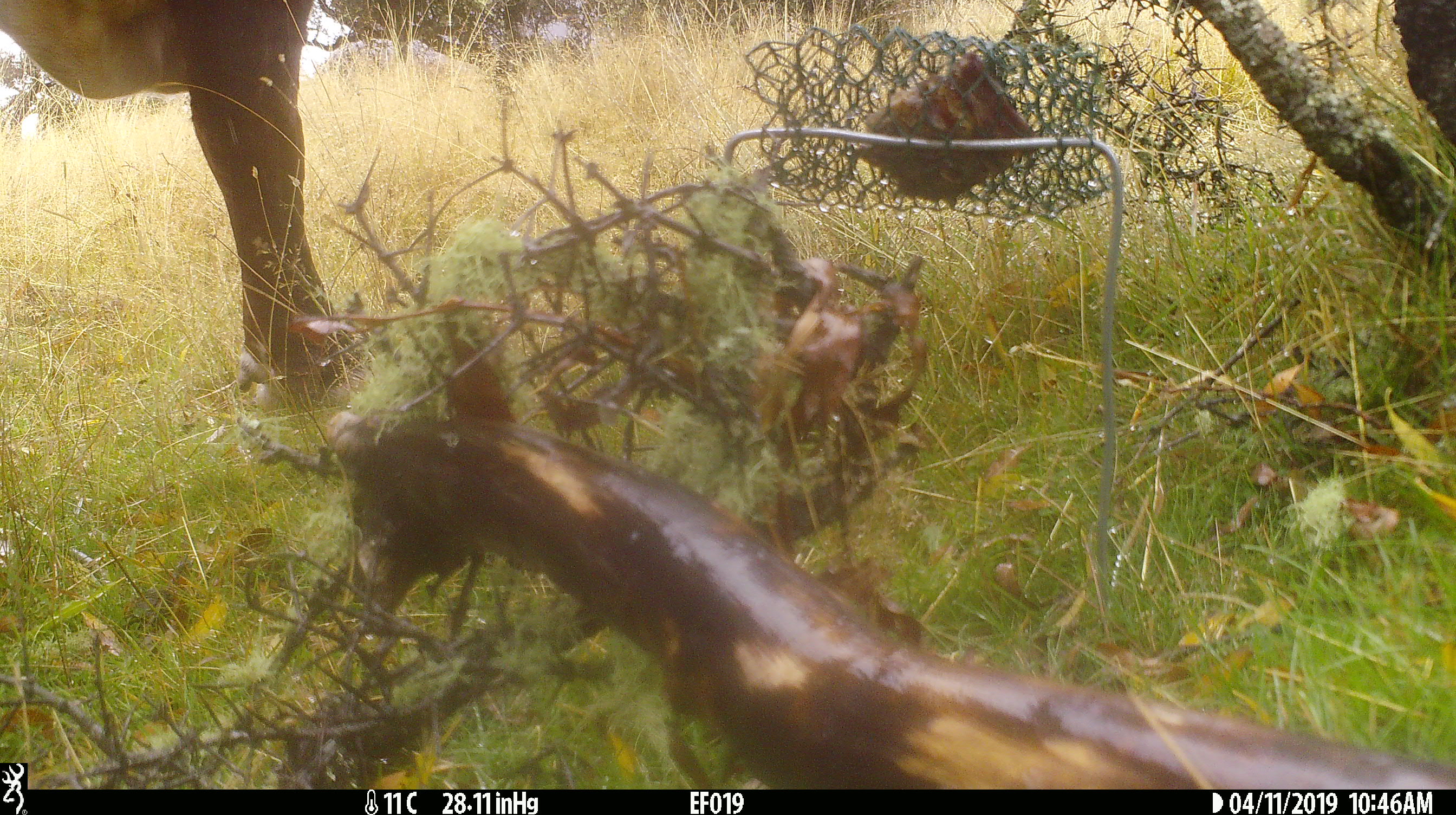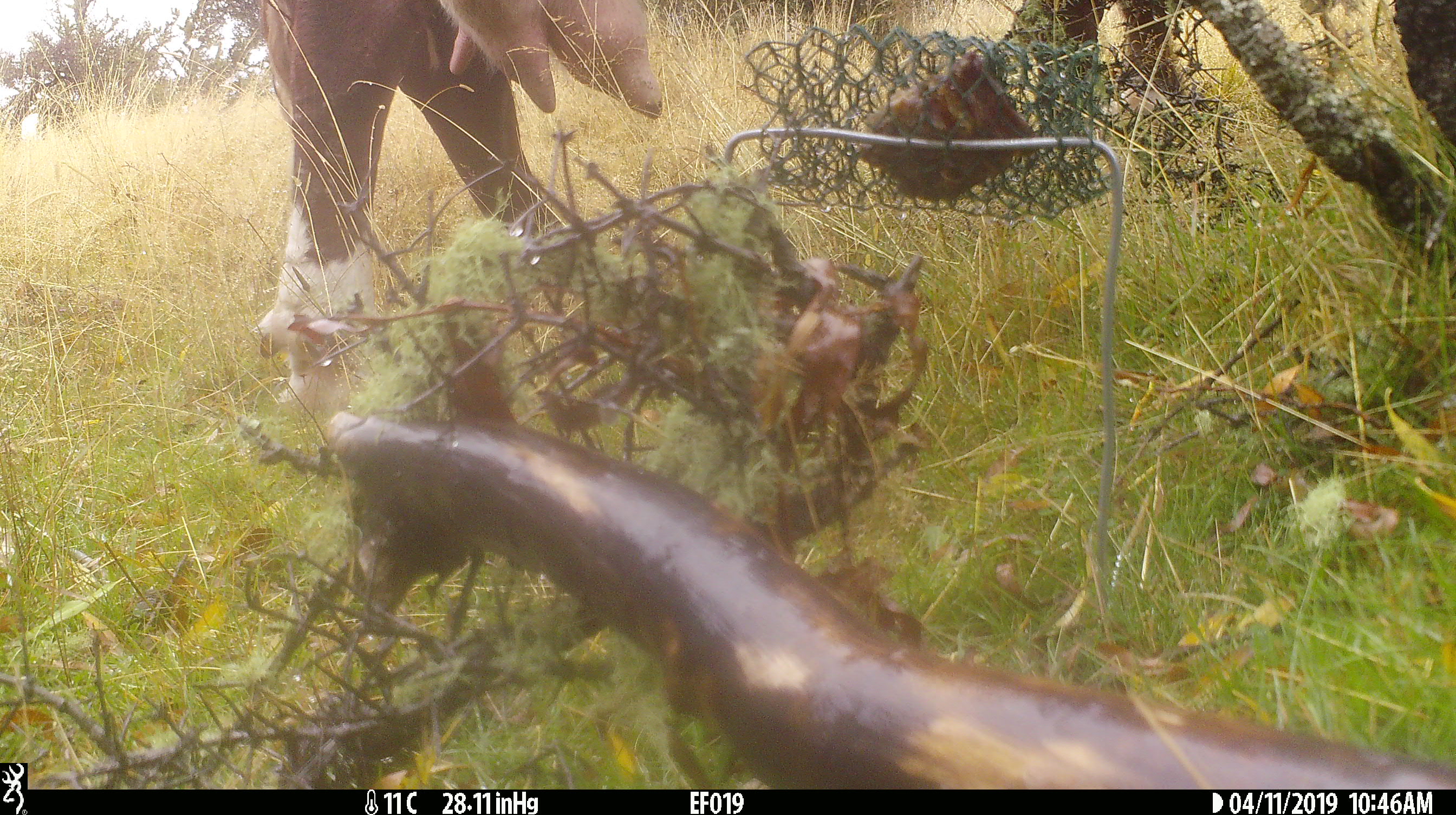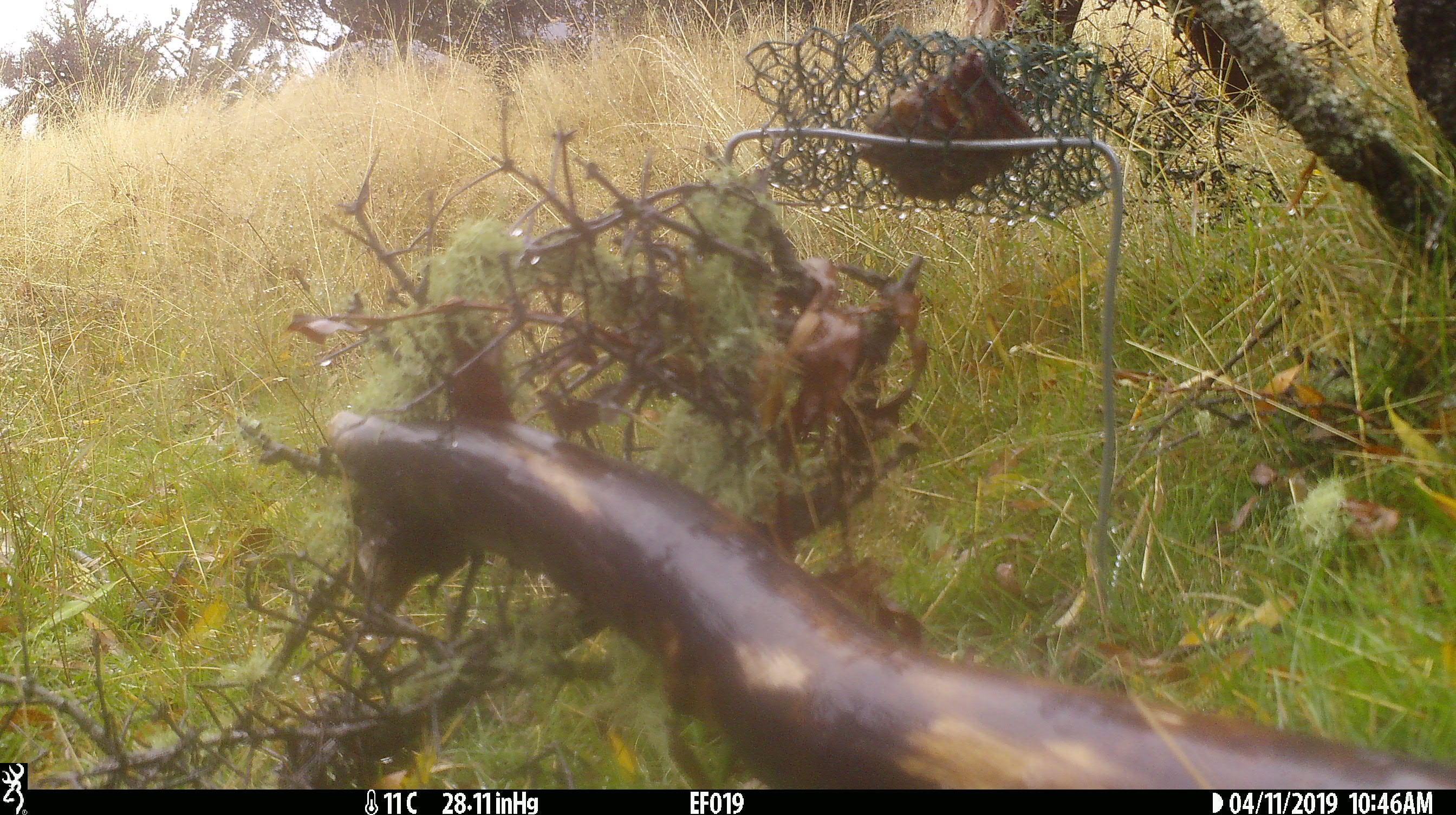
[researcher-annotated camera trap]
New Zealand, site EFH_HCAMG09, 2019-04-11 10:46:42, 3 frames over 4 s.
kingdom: Animalia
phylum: Chordata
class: Mammalia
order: Artiodactyla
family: Bovidae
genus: Bos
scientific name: Bos taurus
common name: domestic cow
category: cow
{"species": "cow (domestic cow) (Bos taurus)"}